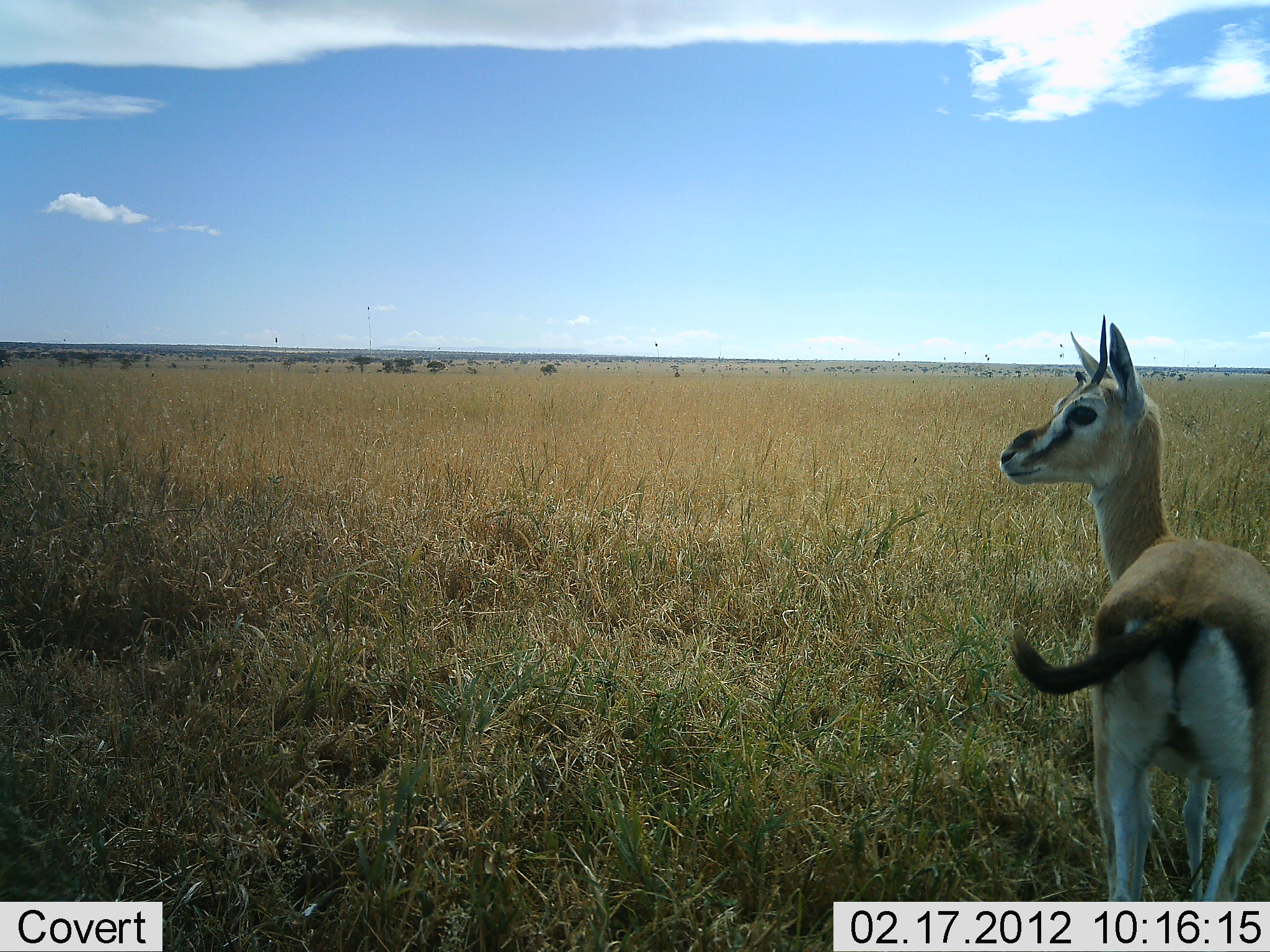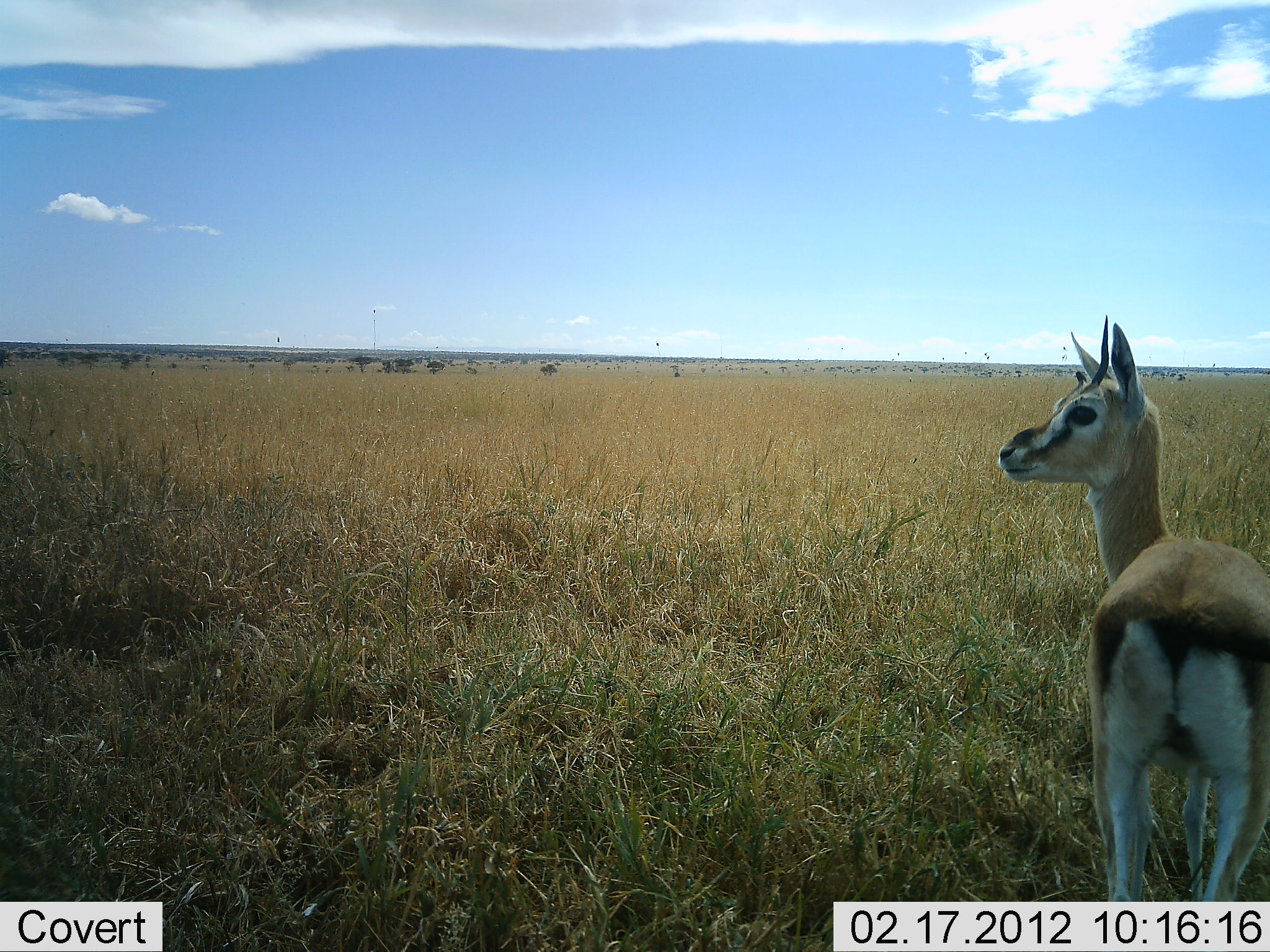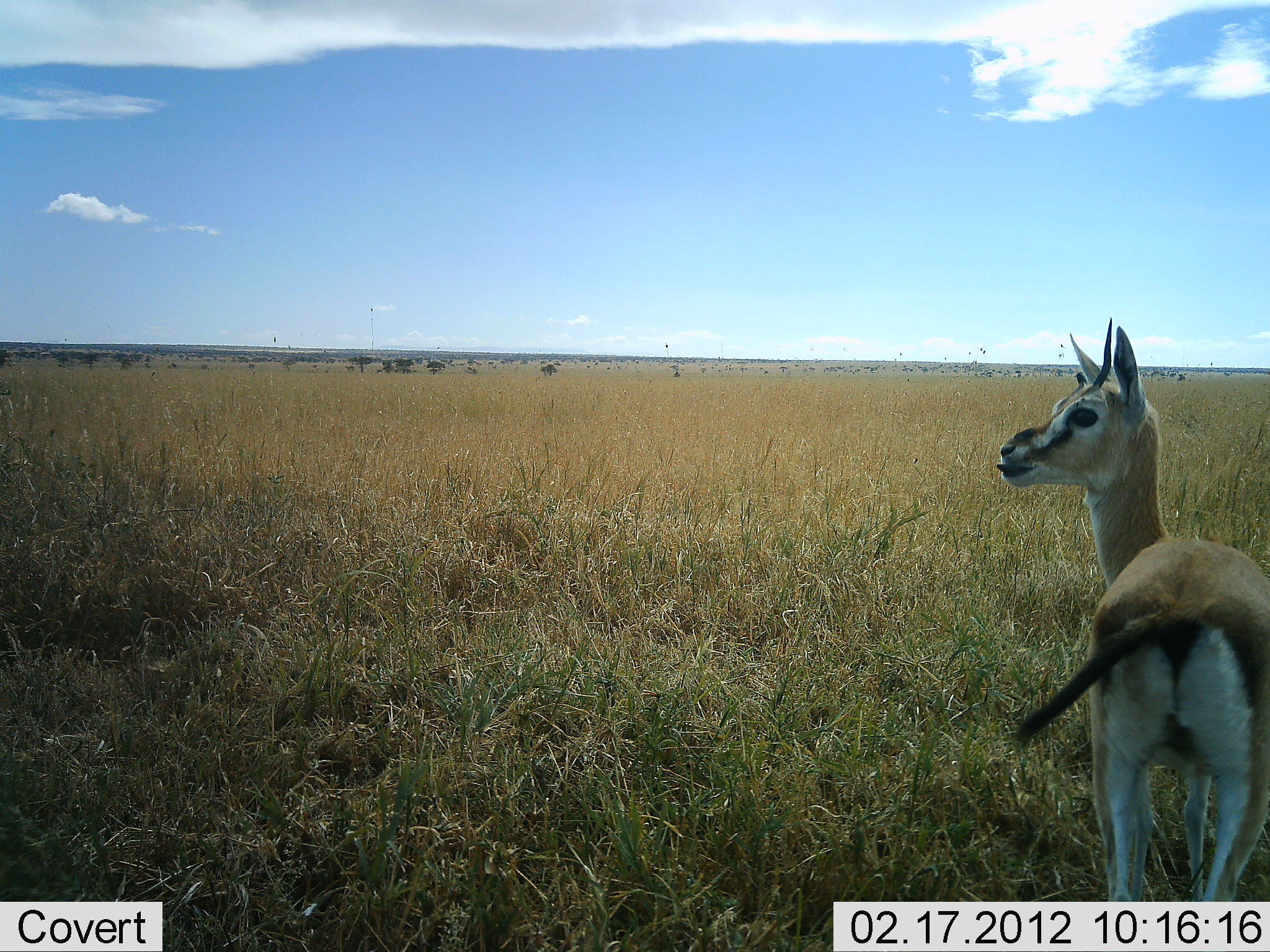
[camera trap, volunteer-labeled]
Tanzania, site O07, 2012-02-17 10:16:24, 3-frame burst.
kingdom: Animalia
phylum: Chordata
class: Mammalia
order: Artiodactyla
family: Bovidae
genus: Eudorcas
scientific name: Eudorcas thomsonii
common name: thomson's gazelle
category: gazellethomsons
Gazellethomsons (thomson's gazelle) (Eudorcas thomsonii), count 1. Behavior (volunteer vote fractions): standing 100%, resting 0%, moving 0%, interacting 0%. Young present (vote fraction): 0%. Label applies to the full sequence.